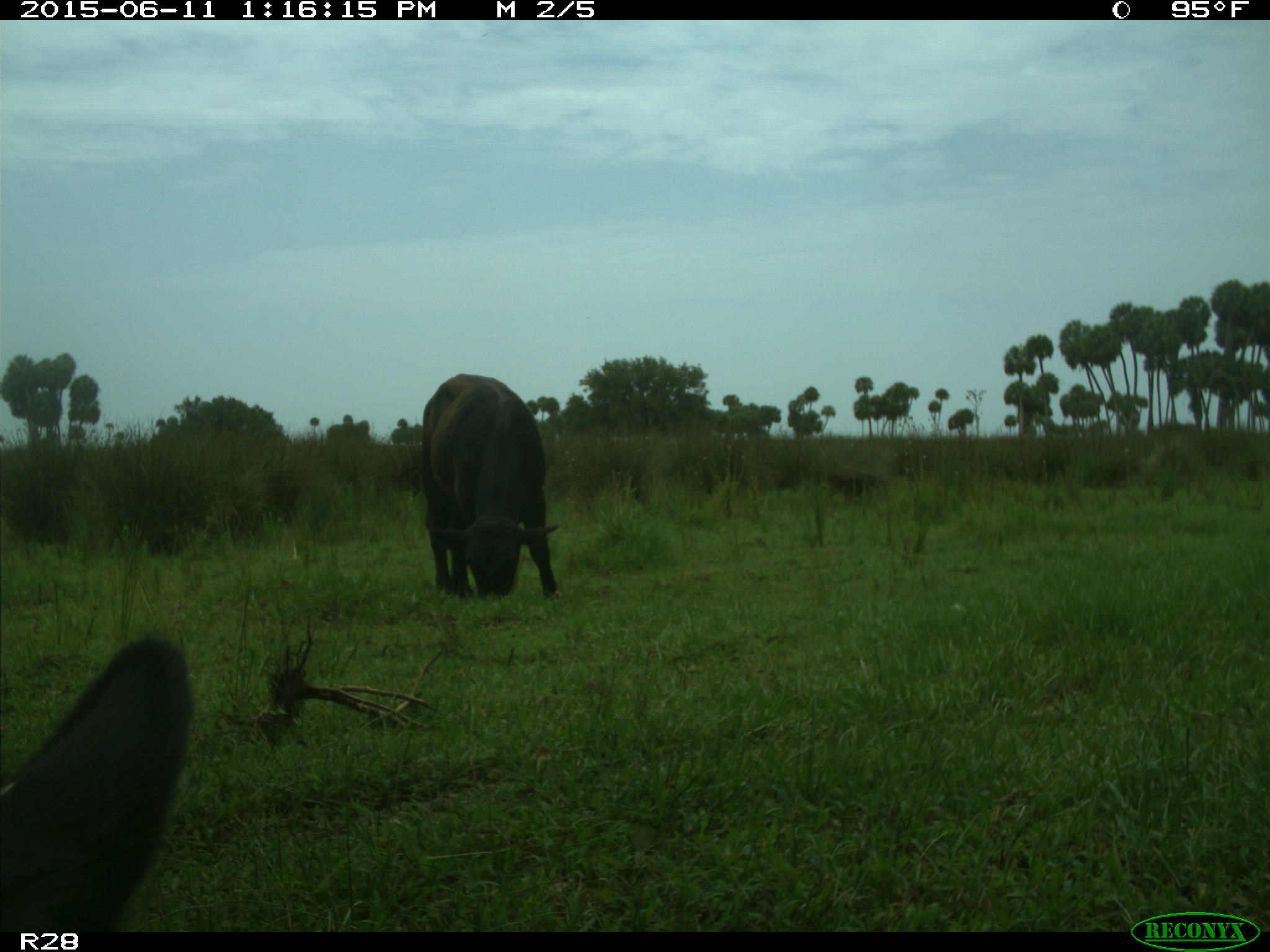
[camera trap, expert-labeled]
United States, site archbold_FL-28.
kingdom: Animalia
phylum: Chordata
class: Mammalia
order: Artiodactyla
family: Bovidae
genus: Bos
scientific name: Bos taurus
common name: domestic cow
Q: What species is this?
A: Bos taurus (domestic cow).